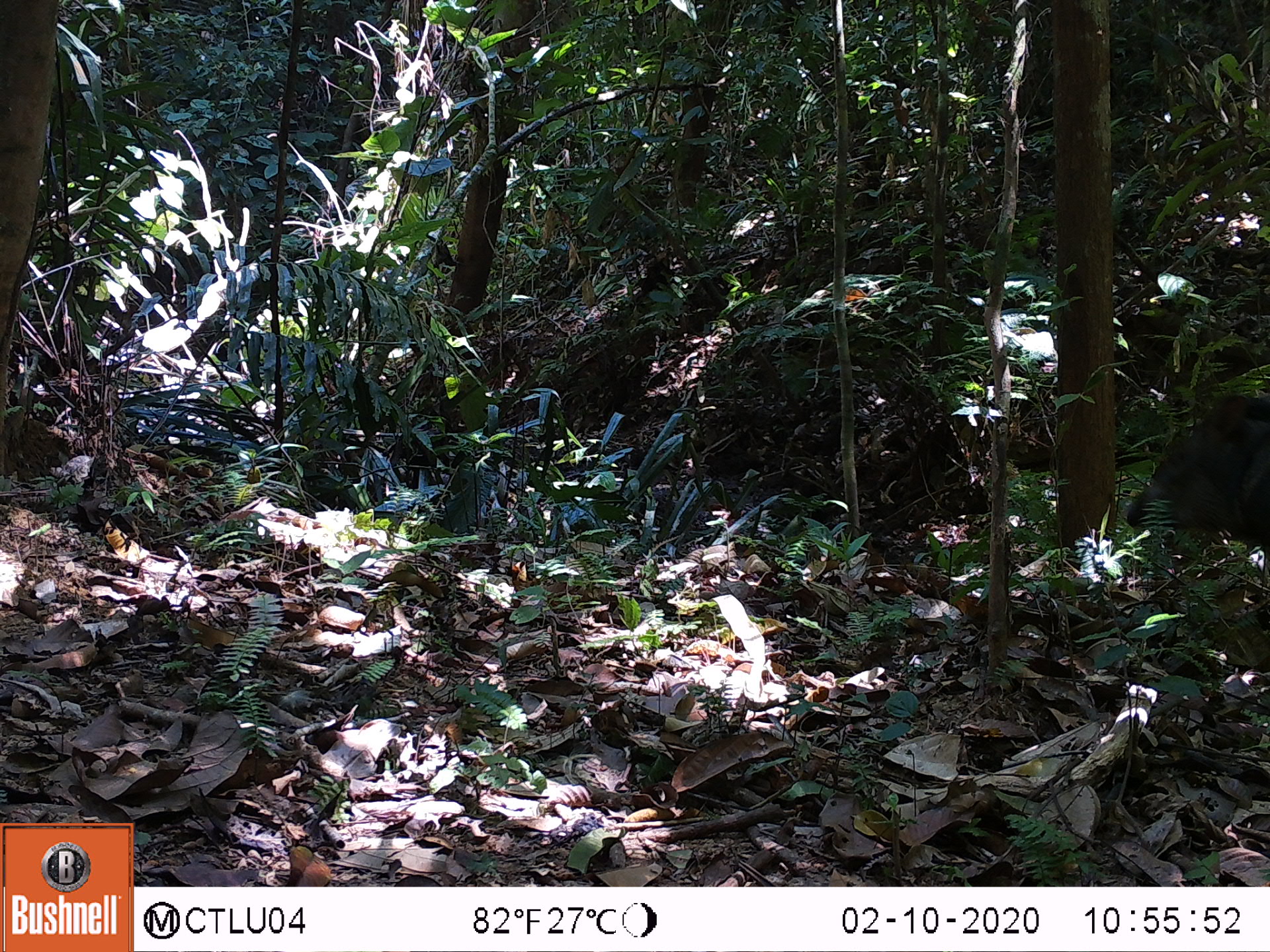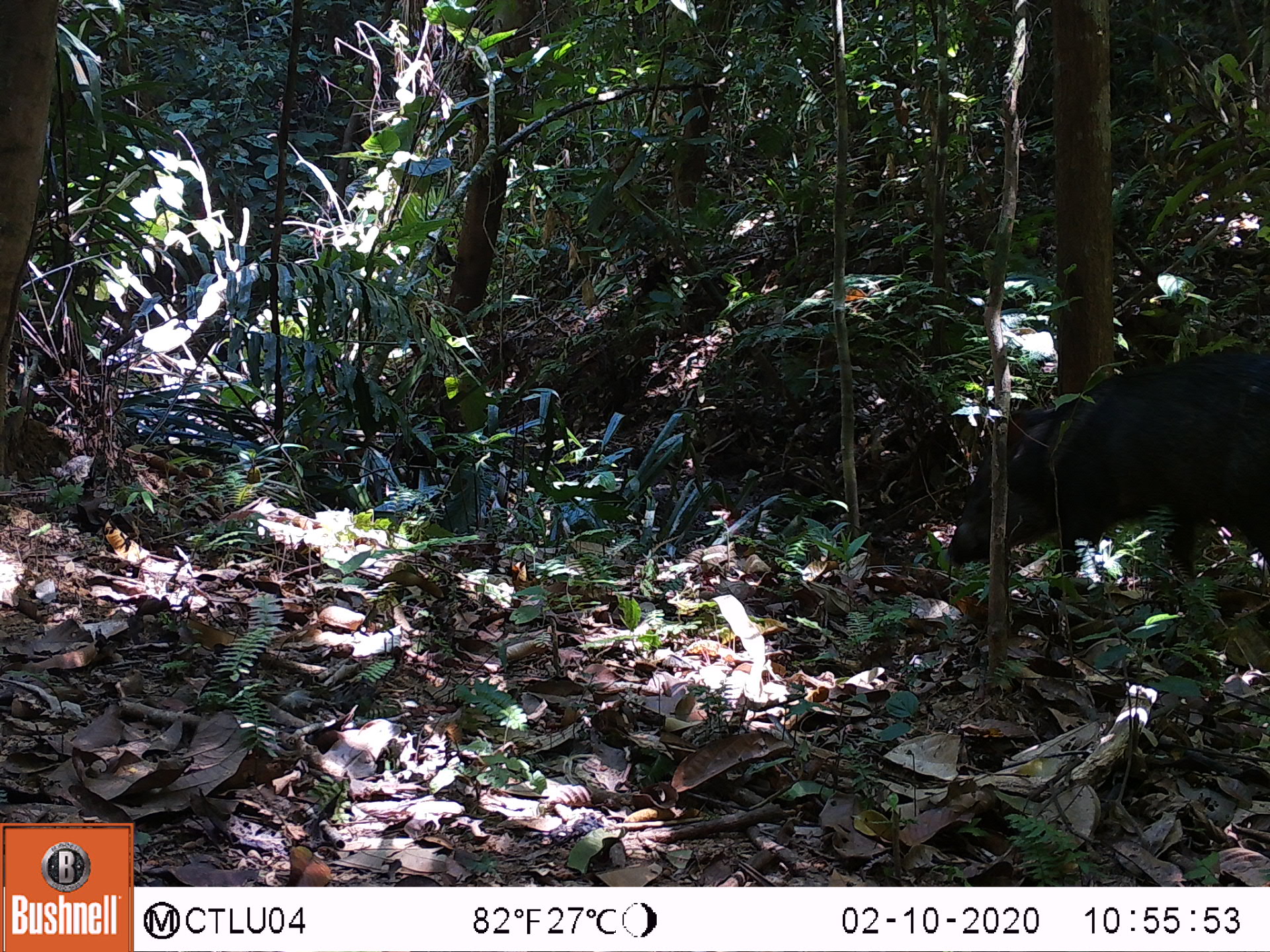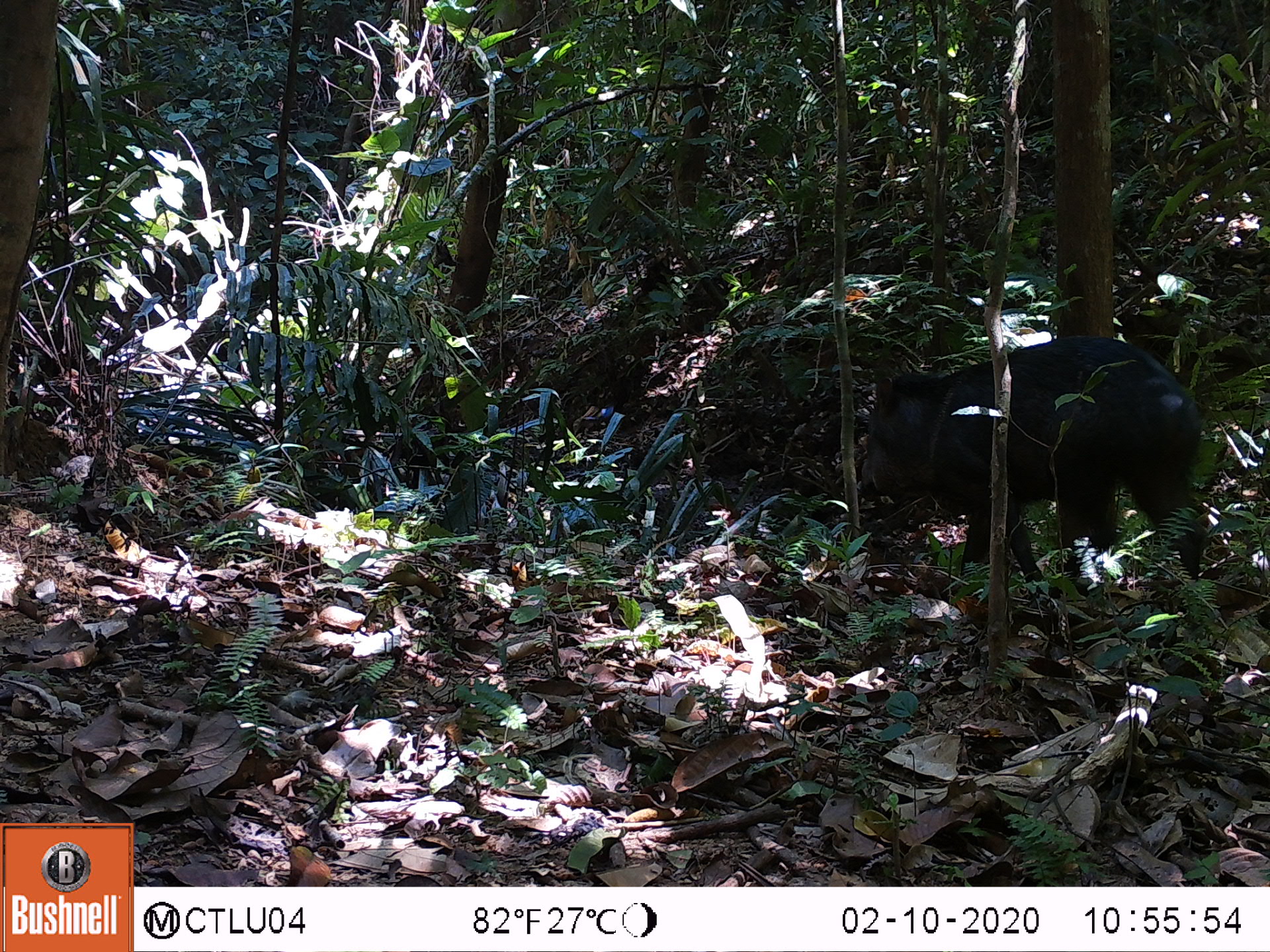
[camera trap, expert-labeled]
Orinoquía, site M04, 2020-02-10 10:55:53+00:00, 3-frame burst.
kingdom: Animalia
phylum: Chordata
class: Mammalia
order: Artiodactyla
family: Tayassuidae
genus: Pecari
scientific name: Pecari tajacu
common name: collared peccary